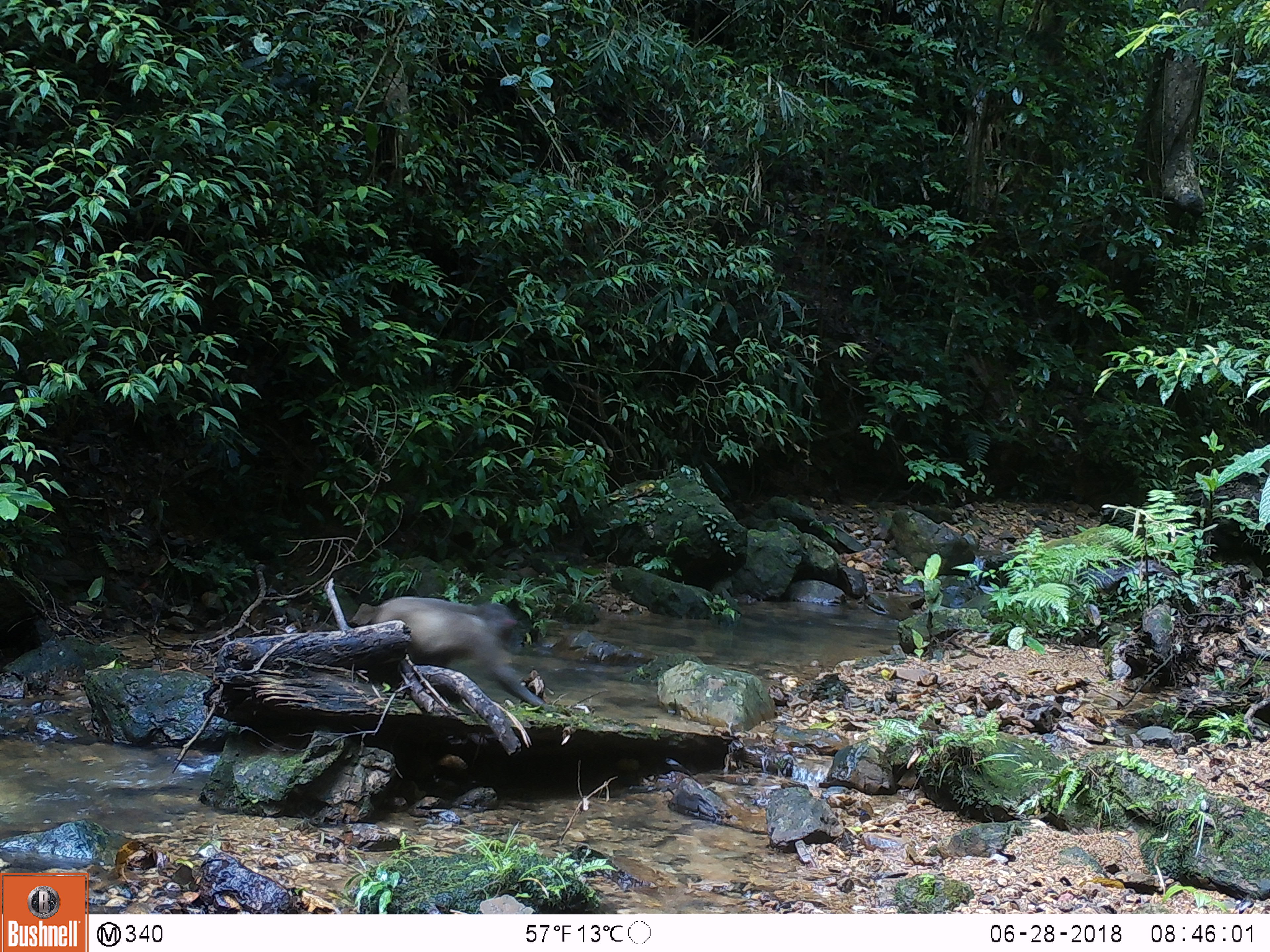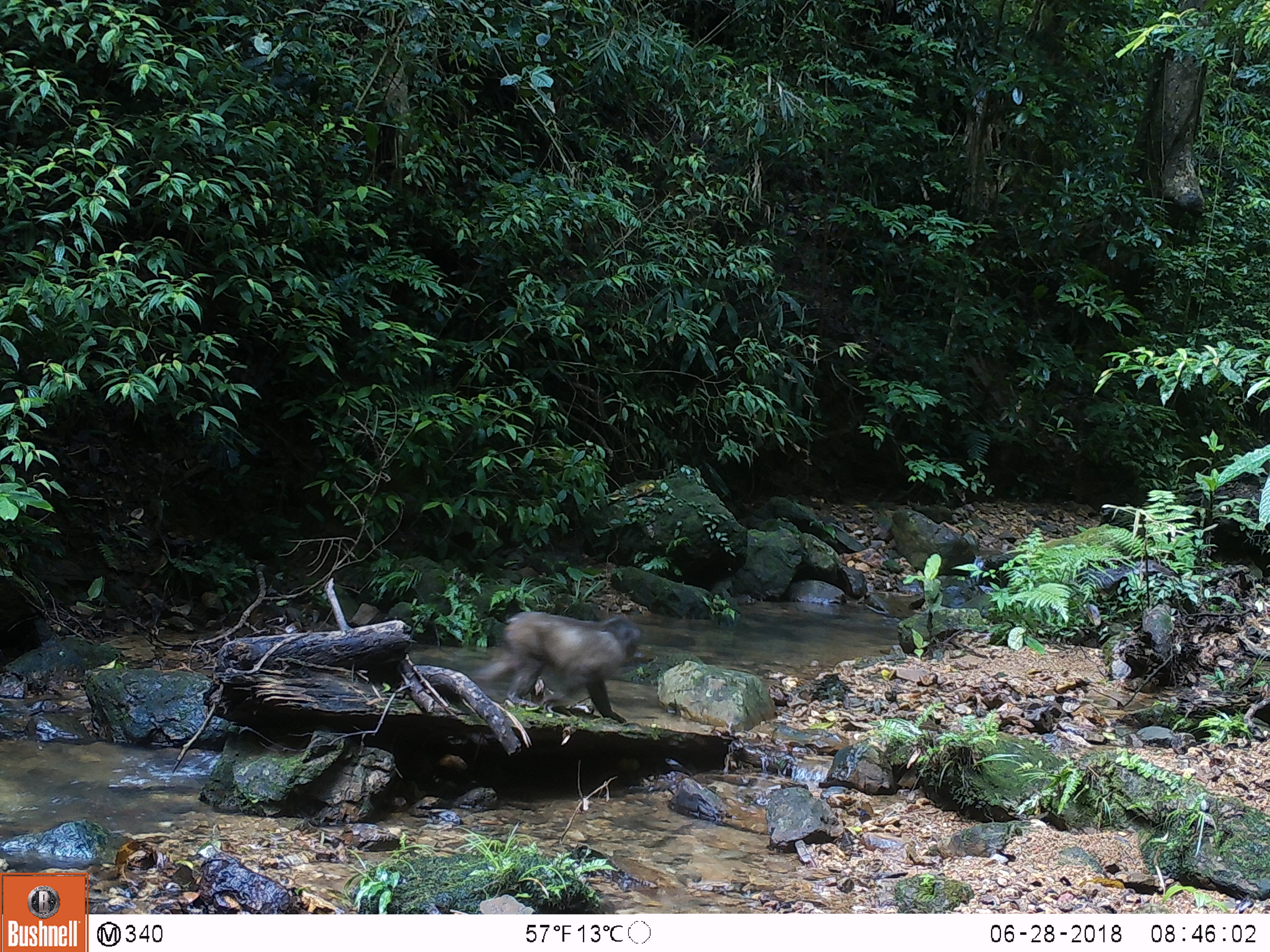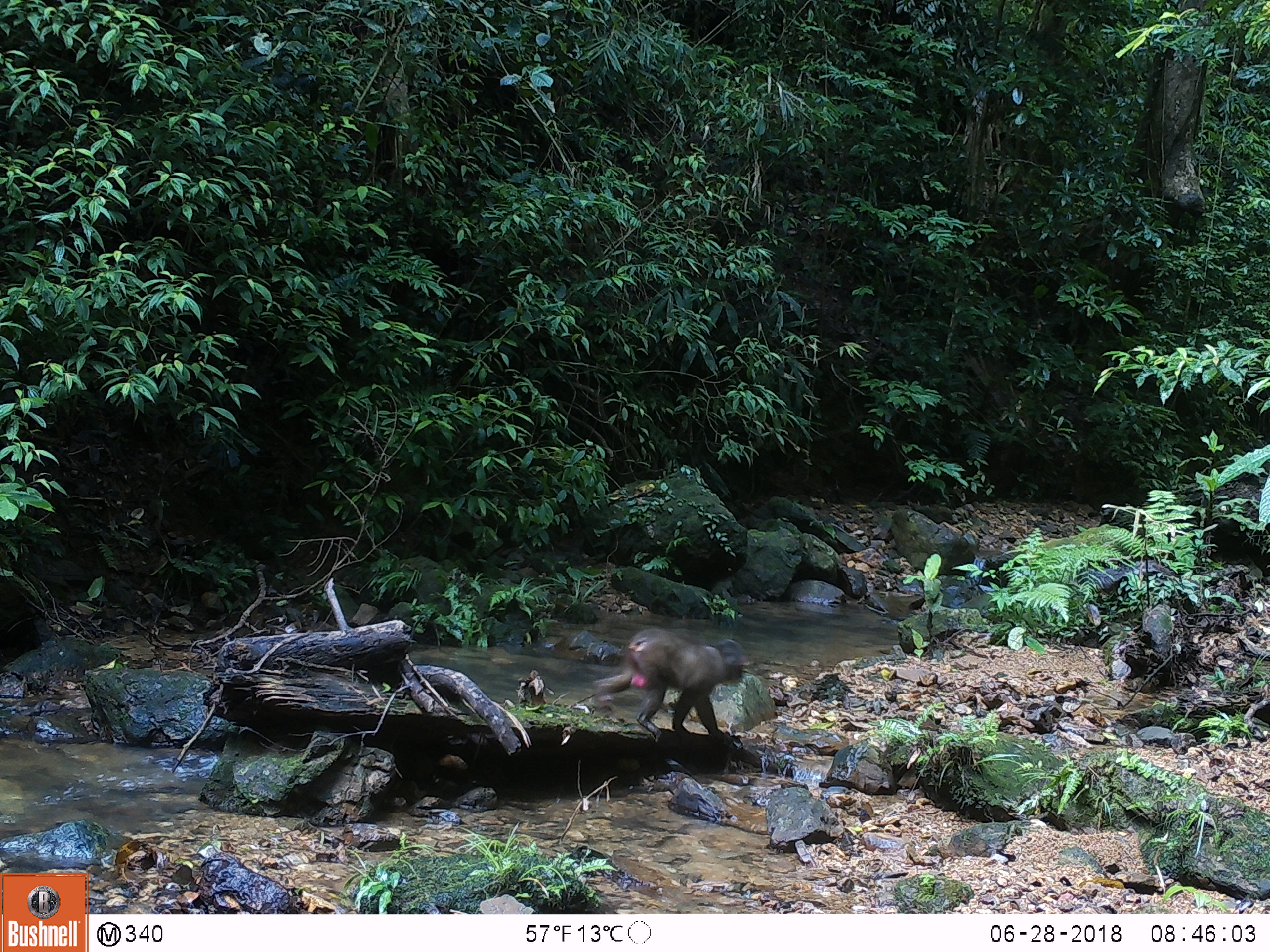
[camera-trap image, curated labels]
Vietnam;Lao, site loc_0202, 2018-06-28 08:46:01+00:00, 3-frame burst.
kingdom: Animalia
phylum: Chordata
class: Mammalia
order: Primates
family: Cercopithecidae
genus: Macaca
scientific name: Macaca arctoides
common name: stump-tailed macaque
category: stump tailed macaque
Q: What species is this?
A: Stump tailed macaque (stump-tailed macaque) (Macaca arctoides).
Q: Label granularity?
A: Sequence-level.